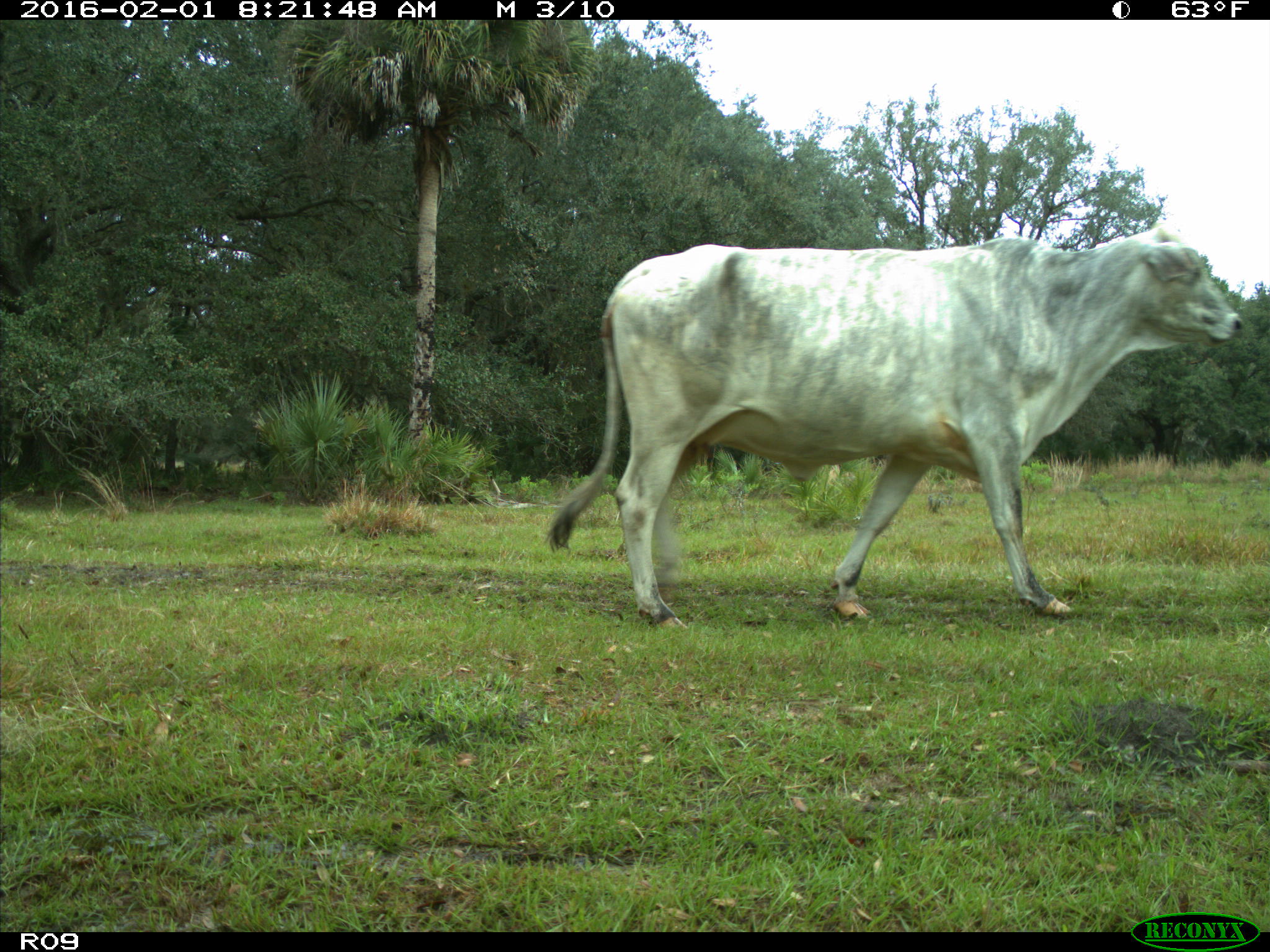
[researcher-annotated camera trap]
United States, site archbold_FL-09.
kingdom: Animalia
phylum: Chordata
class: Mammalia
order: Artiodactyla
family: Bovidae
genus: Bos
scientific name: Bos taurus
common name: domestic cow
Bos taurus (domestic cow).